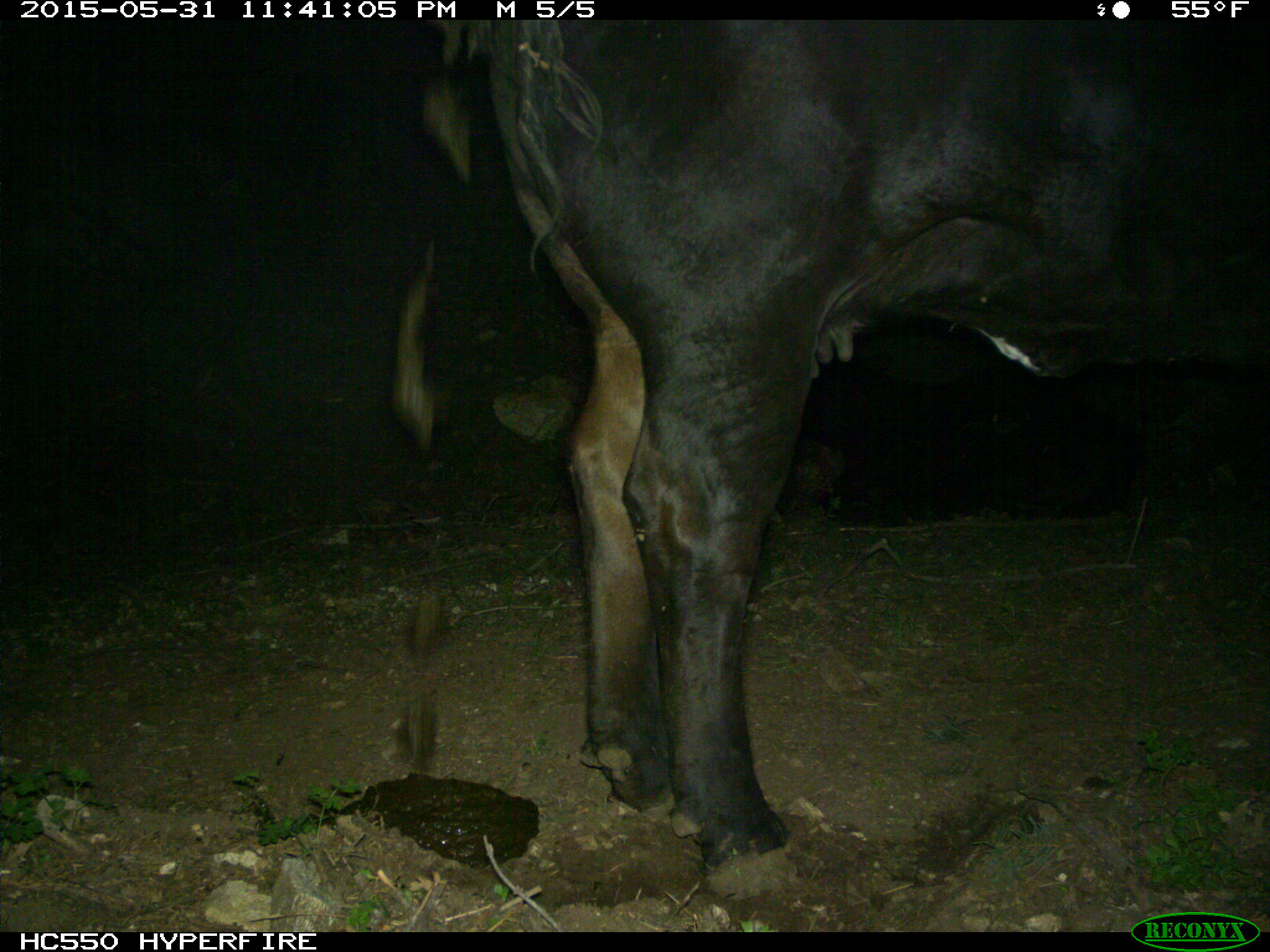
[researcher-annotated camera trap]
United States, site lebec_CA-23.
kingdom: Animalia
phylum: Chordata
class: Mammalia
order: Artiodactyla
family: Bovidae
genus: Bos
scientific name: Bos taurus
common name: domestic cow